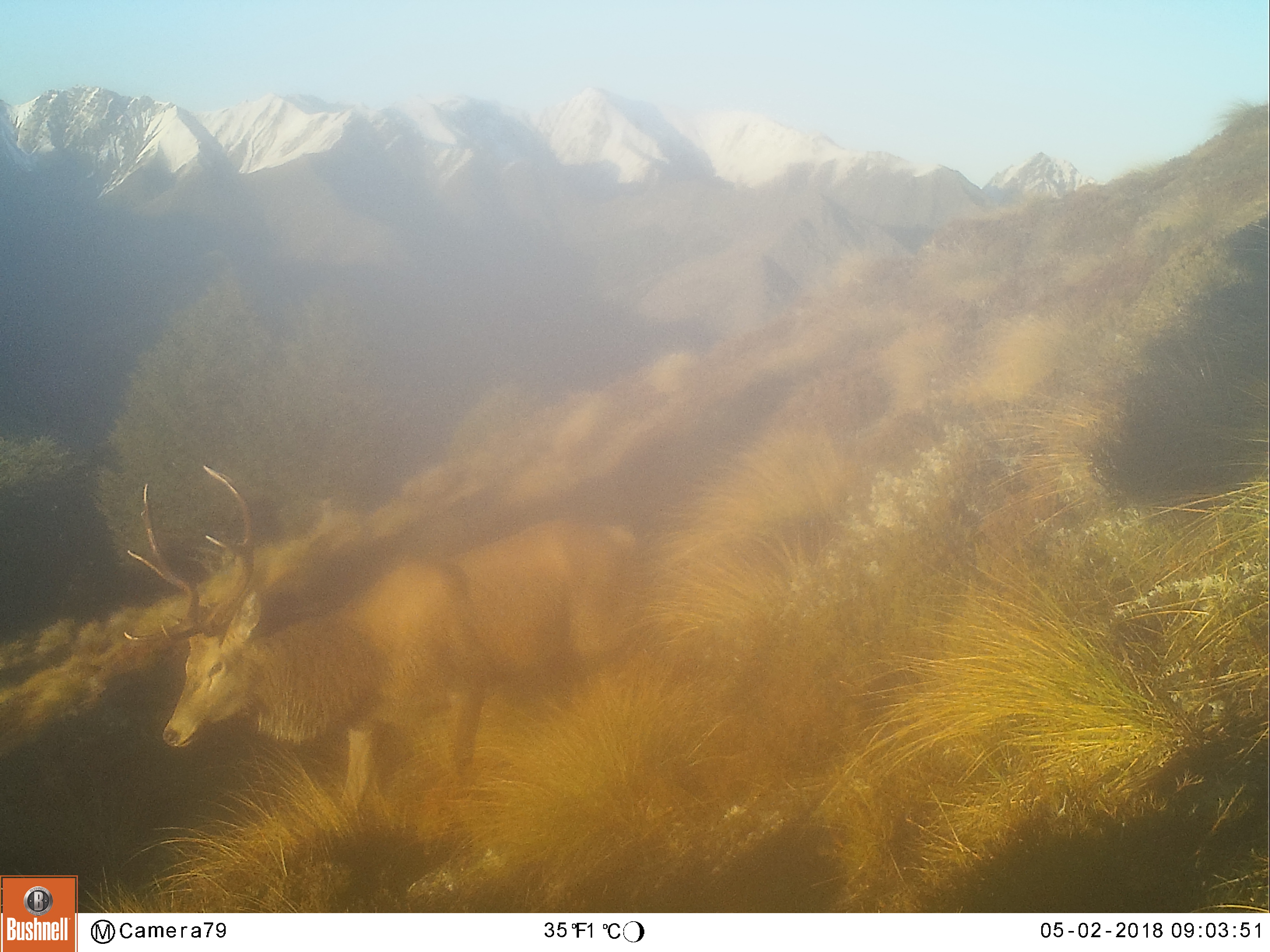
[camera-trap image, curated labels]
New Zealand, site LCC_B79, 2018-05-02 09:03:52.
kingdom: Animalia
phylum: Chordata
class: Mammalia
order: Artiodactyla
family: Cervidae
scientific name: Cervidae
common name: deer